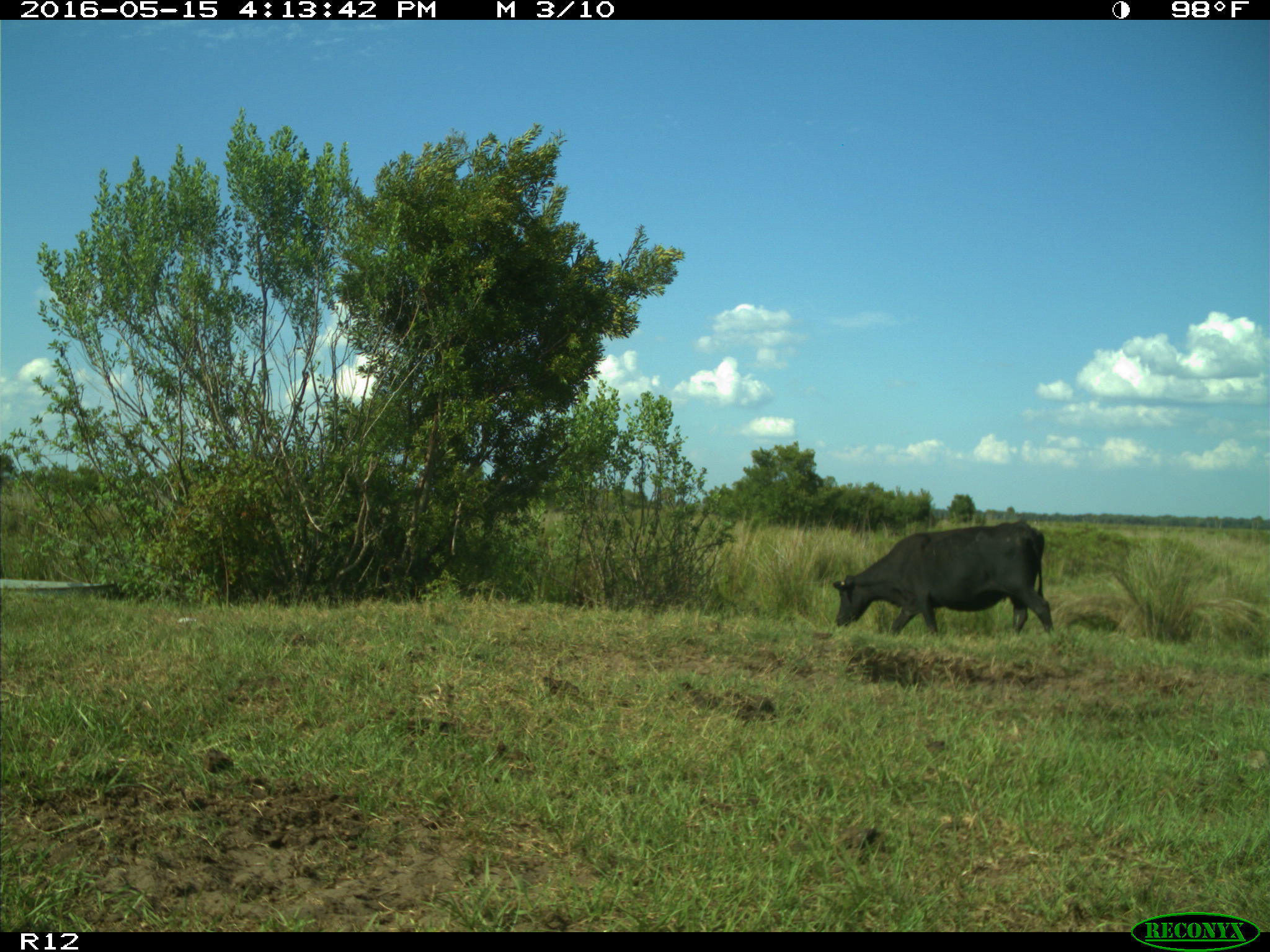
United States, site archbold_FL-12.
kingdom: Animalia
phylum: Chordata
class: Mammalia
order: Artiodactyla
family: Bovidae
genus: Bos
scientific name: Bos taurus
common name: domestic cow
Bos taurus (domestic cow).